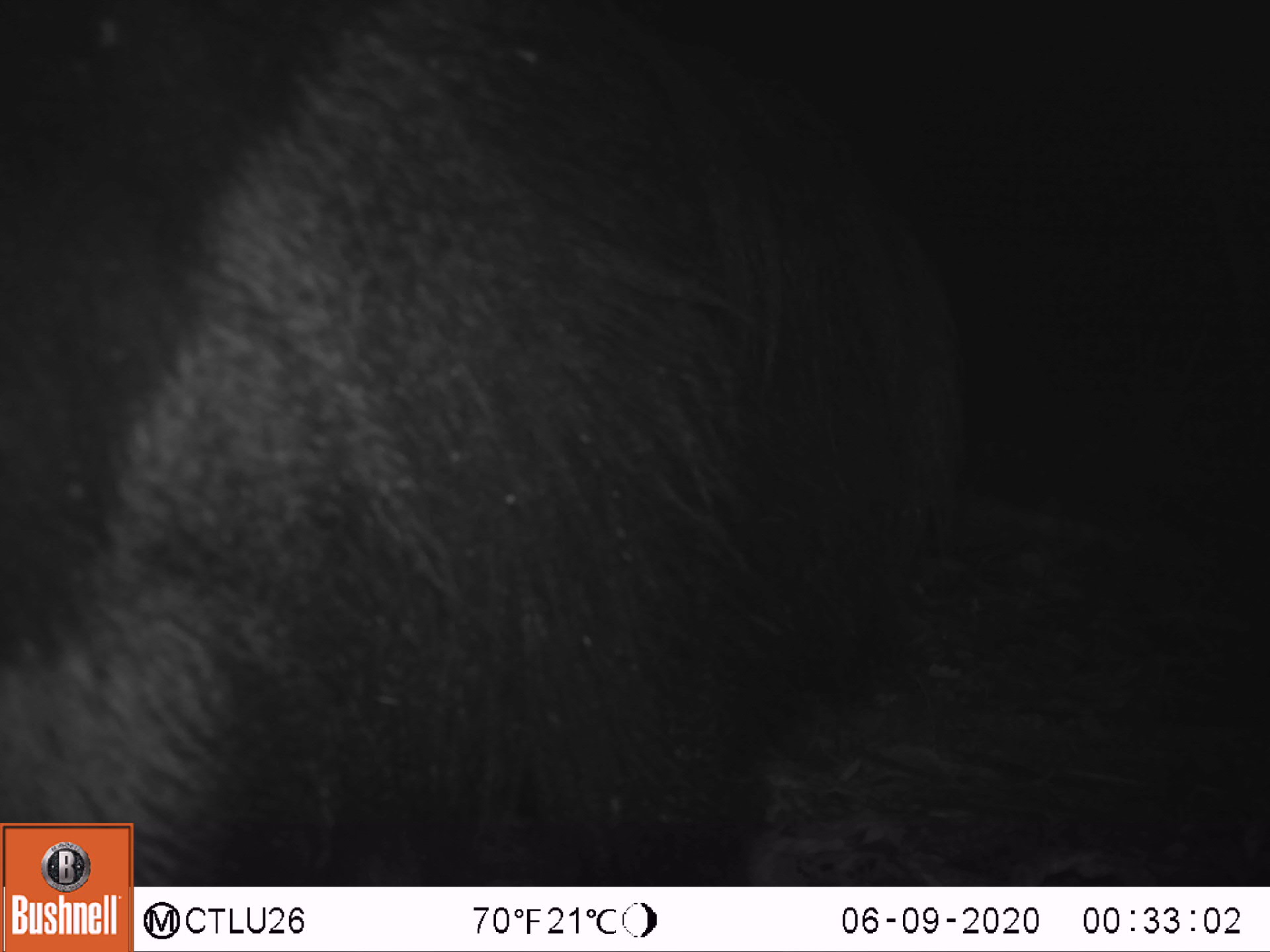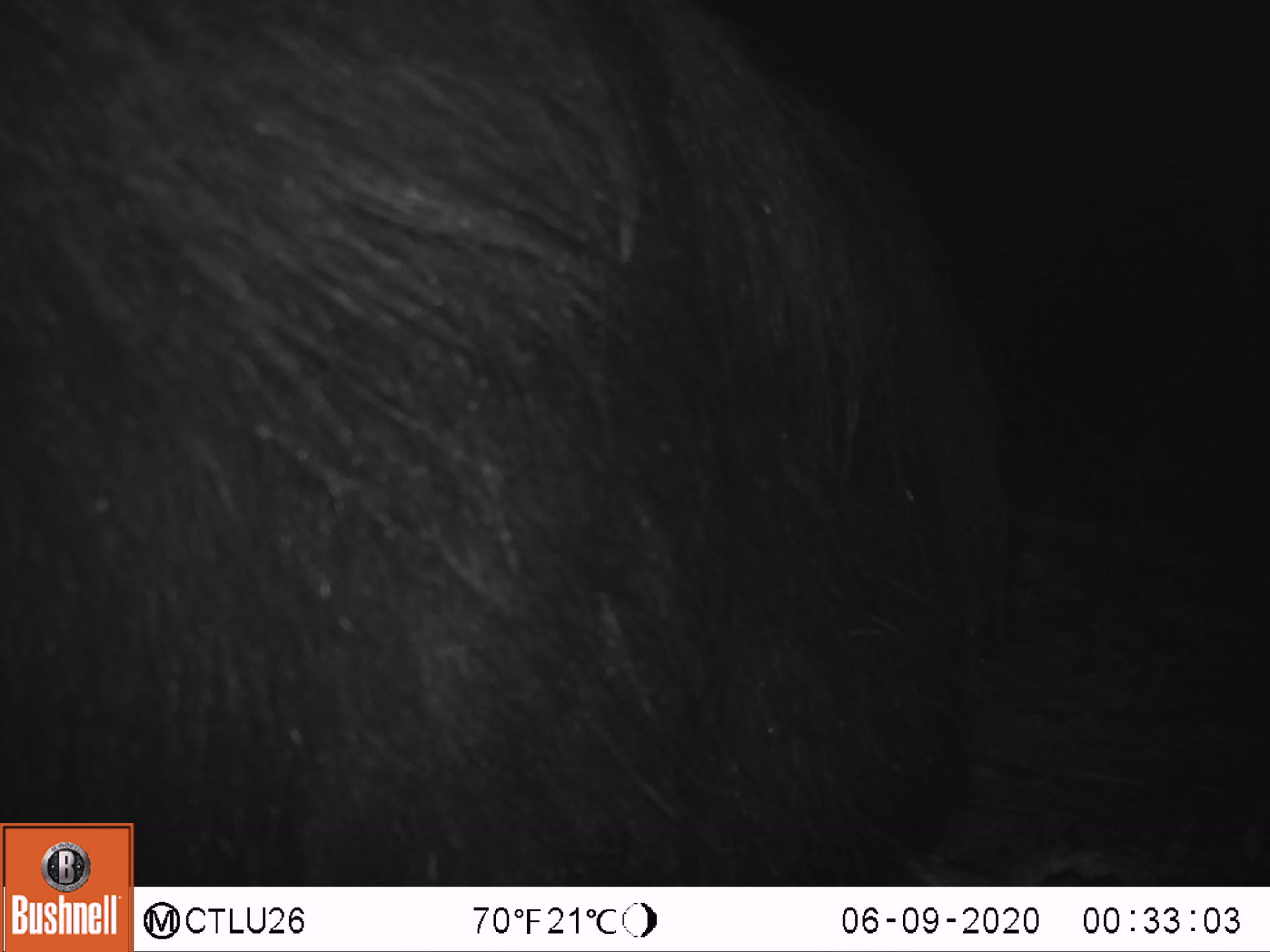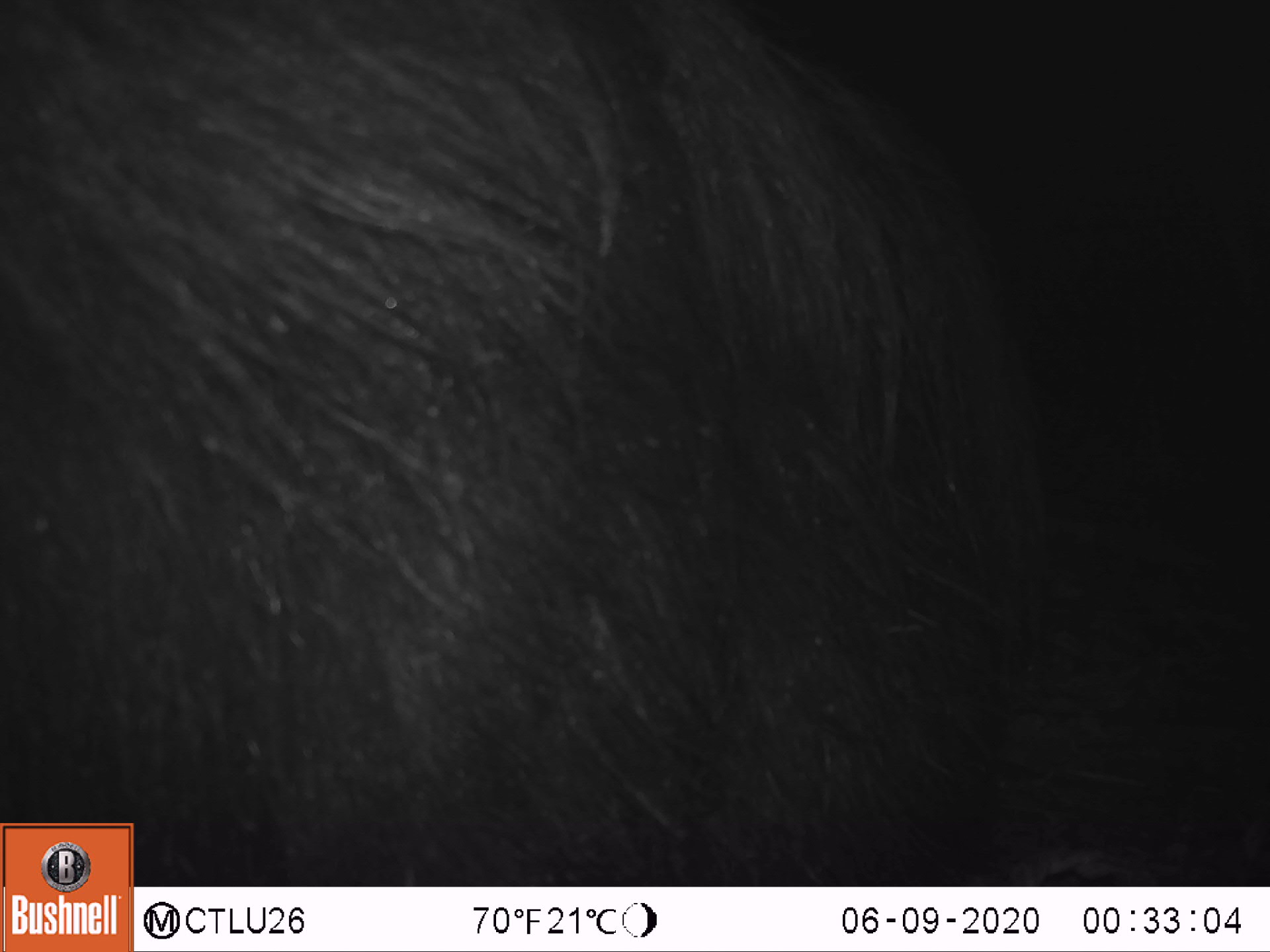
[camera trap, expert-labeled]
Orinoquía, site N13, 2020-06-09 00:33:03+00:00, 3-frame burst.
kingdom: Animalia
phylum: Chordata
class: Mammalia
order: Pilosa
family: Myrmecophagidae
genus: Myrmecophaga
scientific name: Myrmecophaga tridactyla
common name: giant anteater